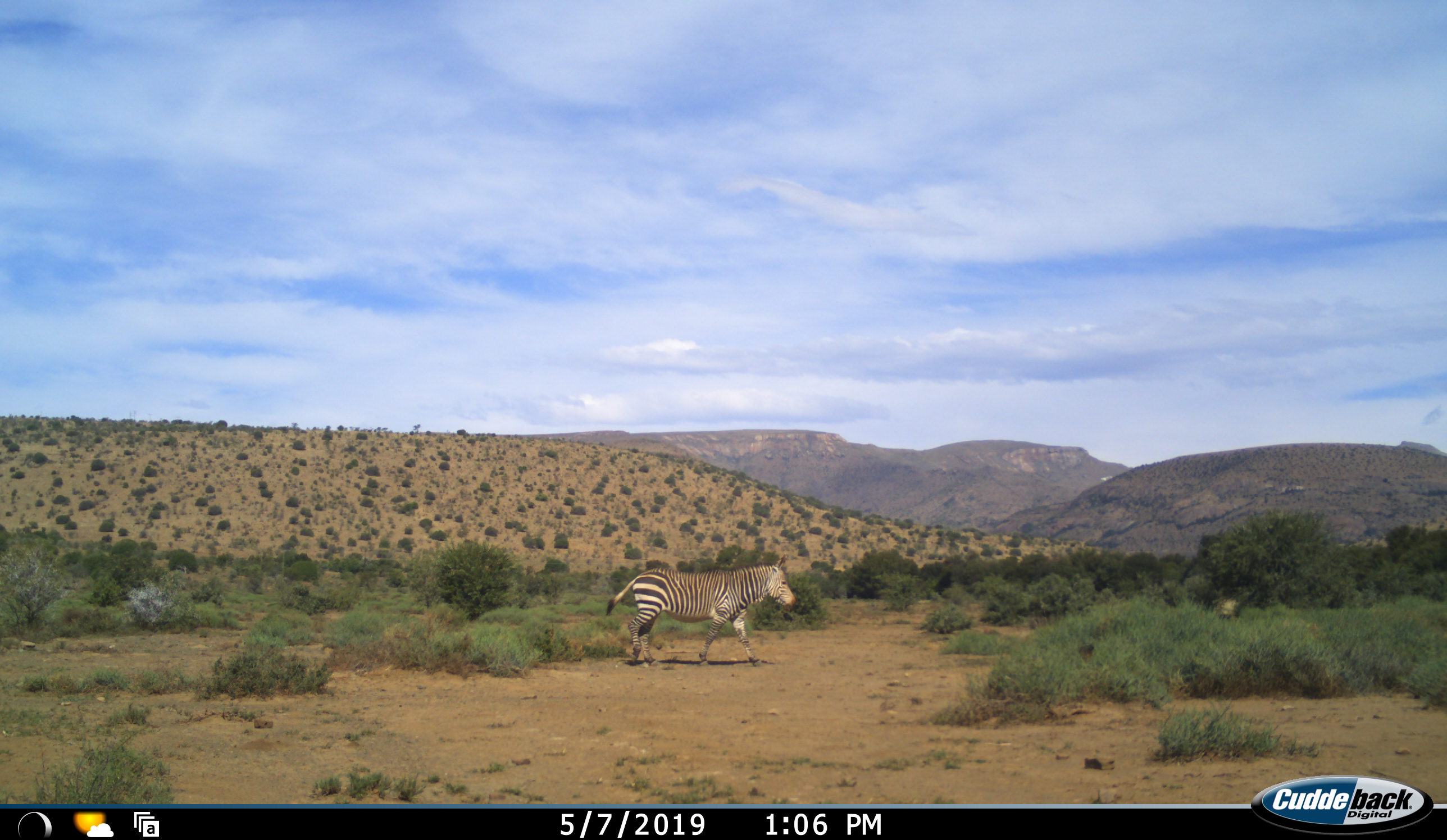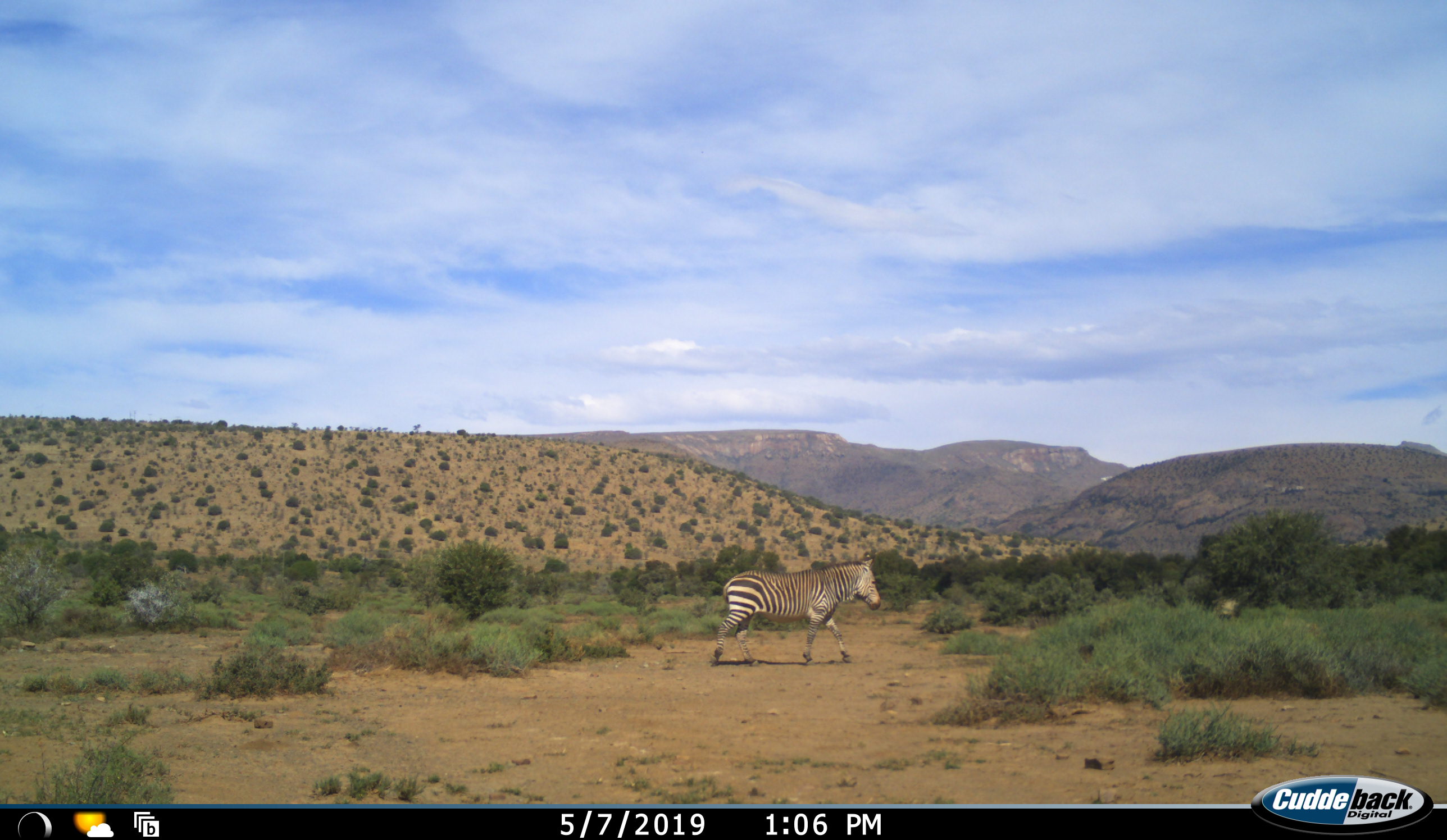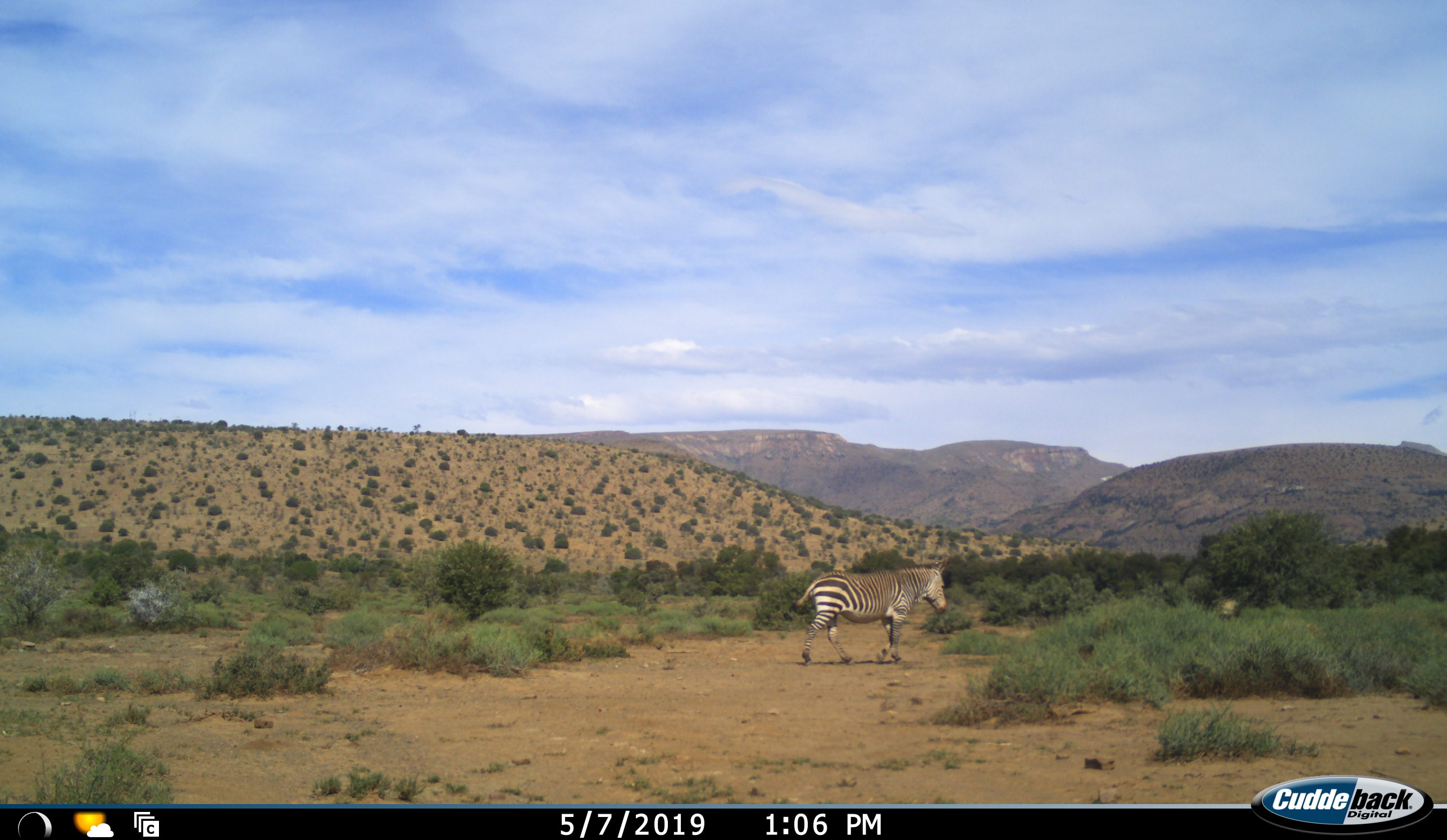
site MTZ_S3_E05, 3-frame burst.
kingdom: Animalia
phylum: Chordata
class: Mammalia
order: Perissodactyla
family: Equidae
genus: Equus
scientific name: Equus zebra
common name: mountain zebra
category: zebramountain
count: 1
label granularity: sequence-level